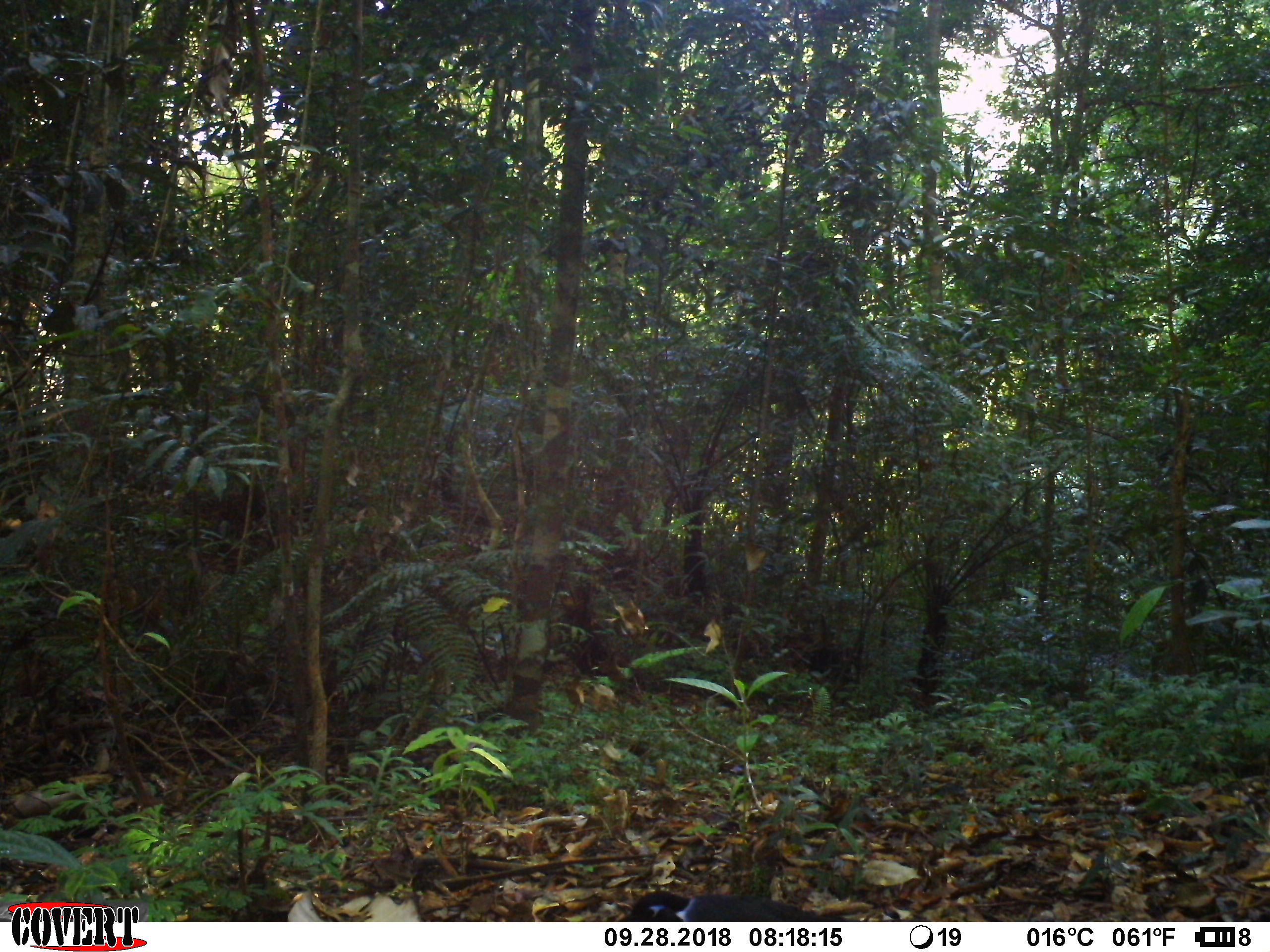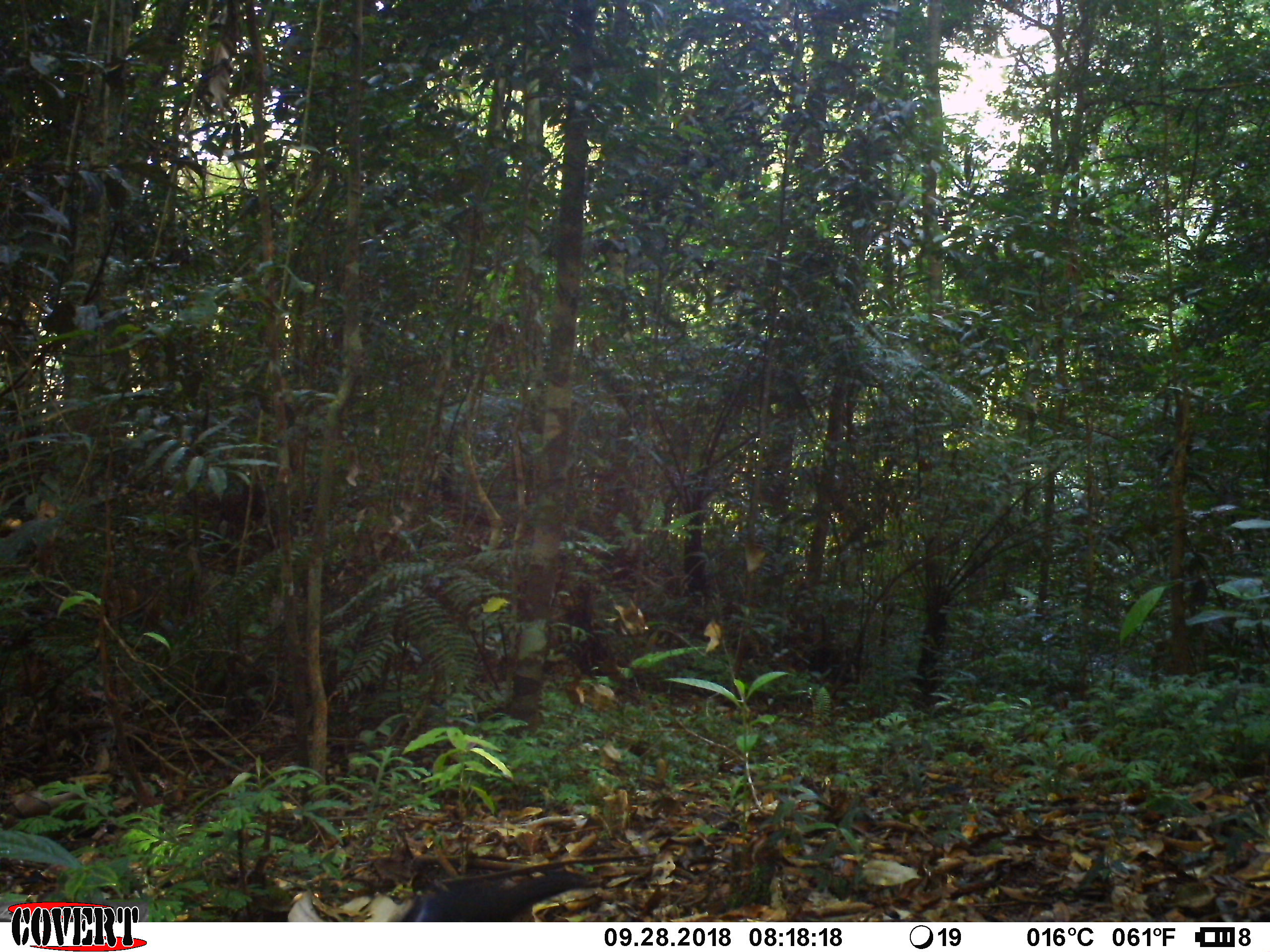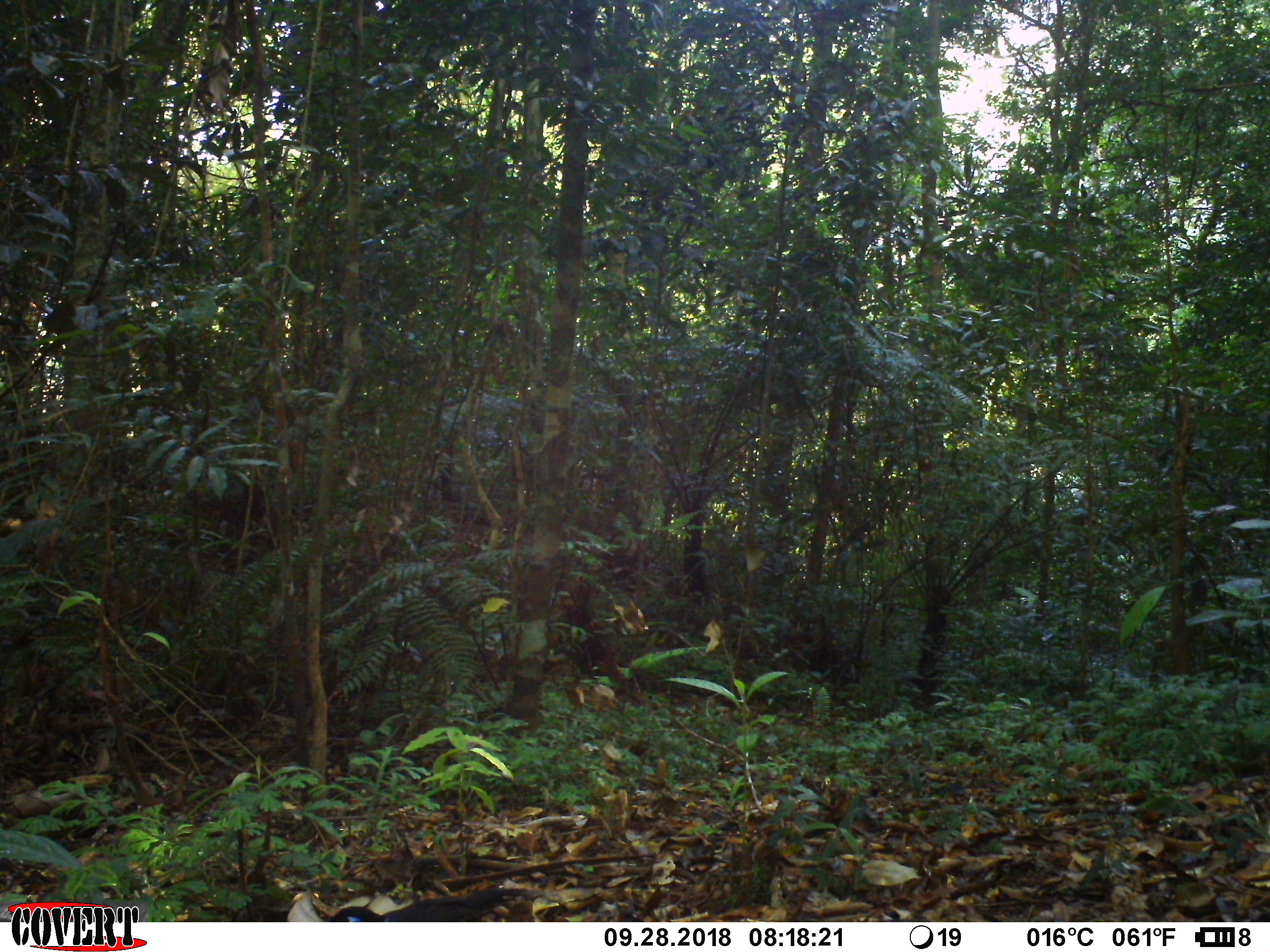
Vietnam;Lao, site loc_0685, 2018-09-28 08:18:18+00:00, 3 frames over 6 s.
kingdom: Animalia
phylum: Chordata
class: Aves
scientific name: Aves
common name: bird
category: unidentified bird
Unidentified bird (bird) (Aves). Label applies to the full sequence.